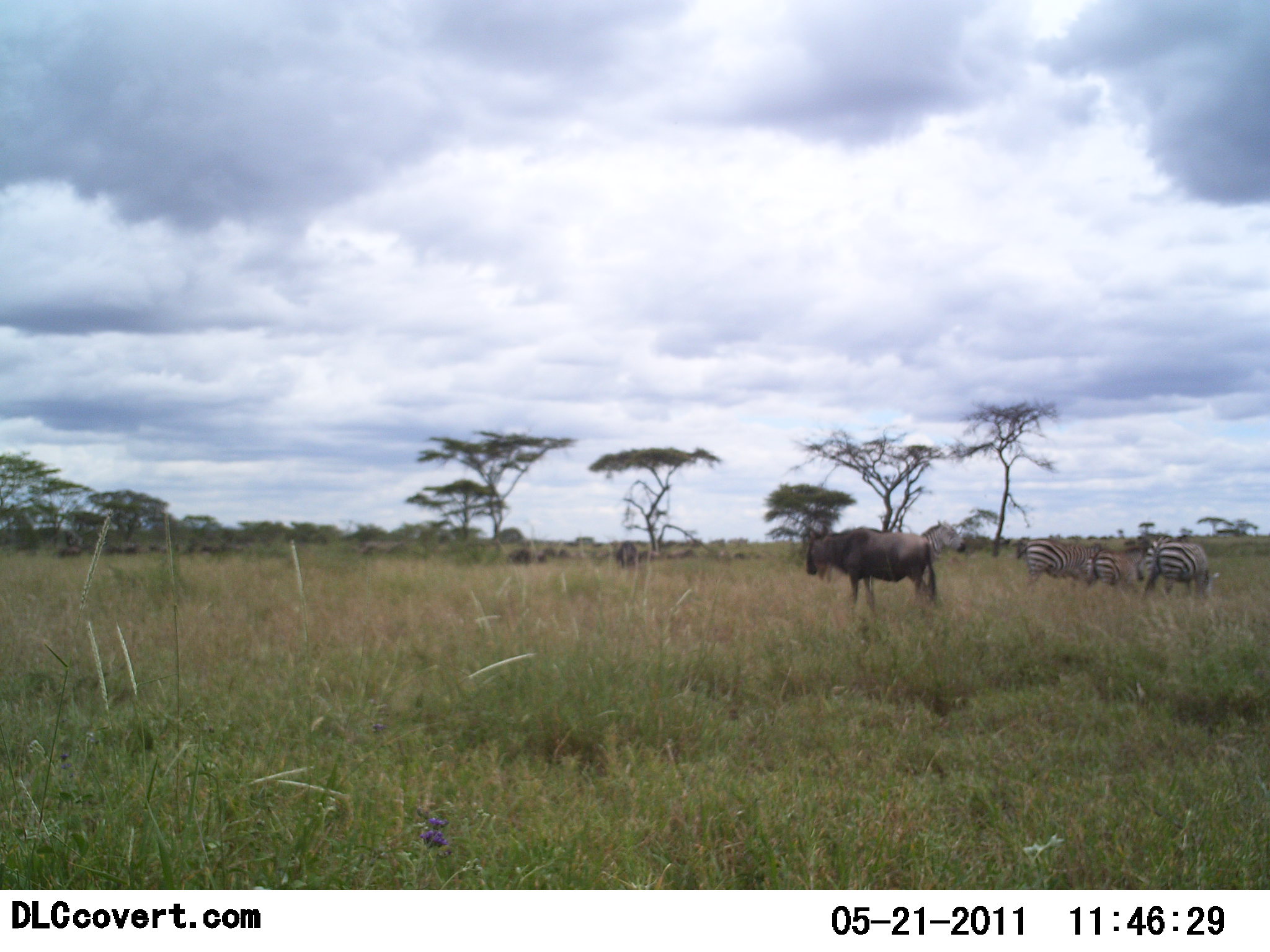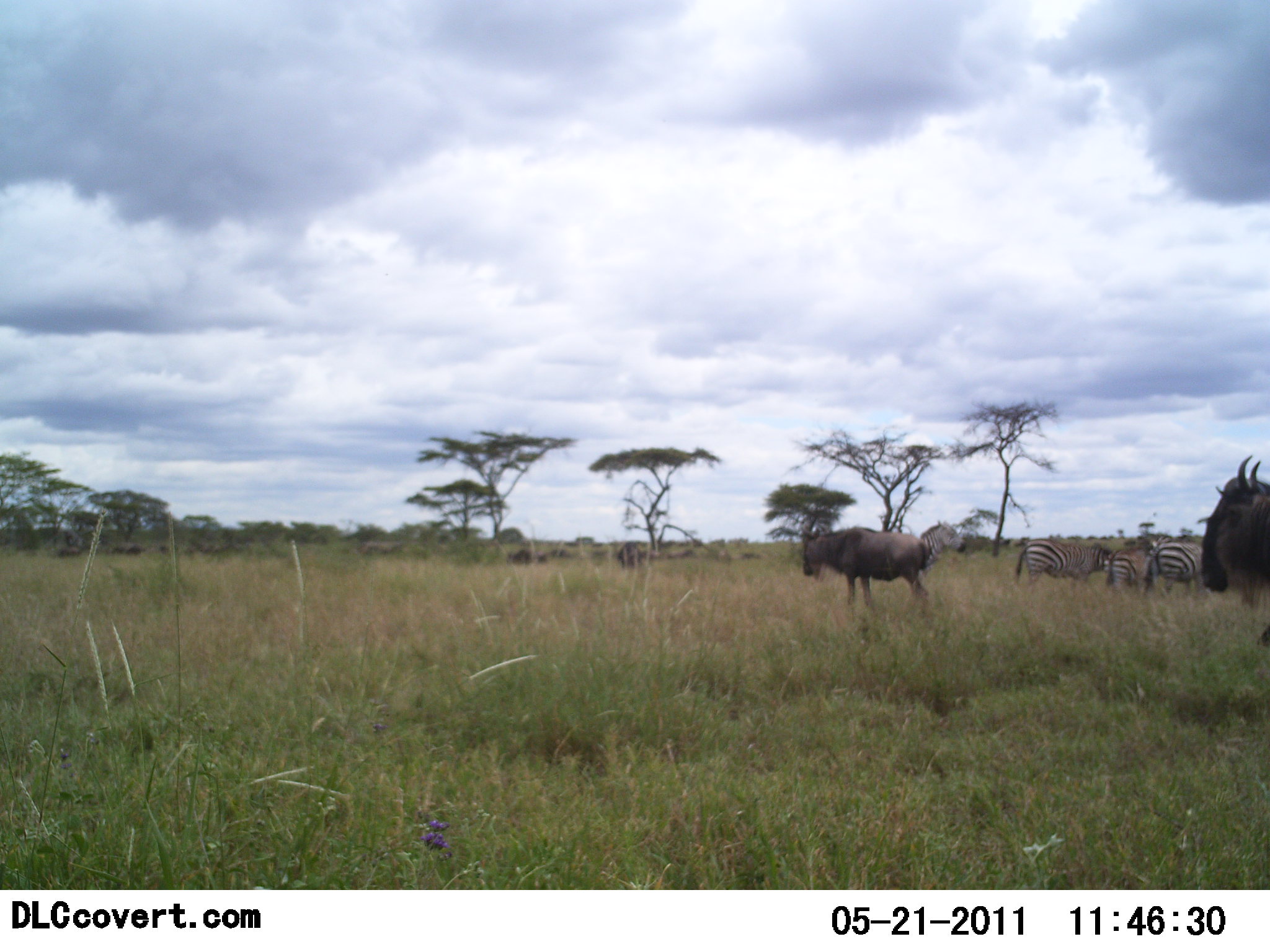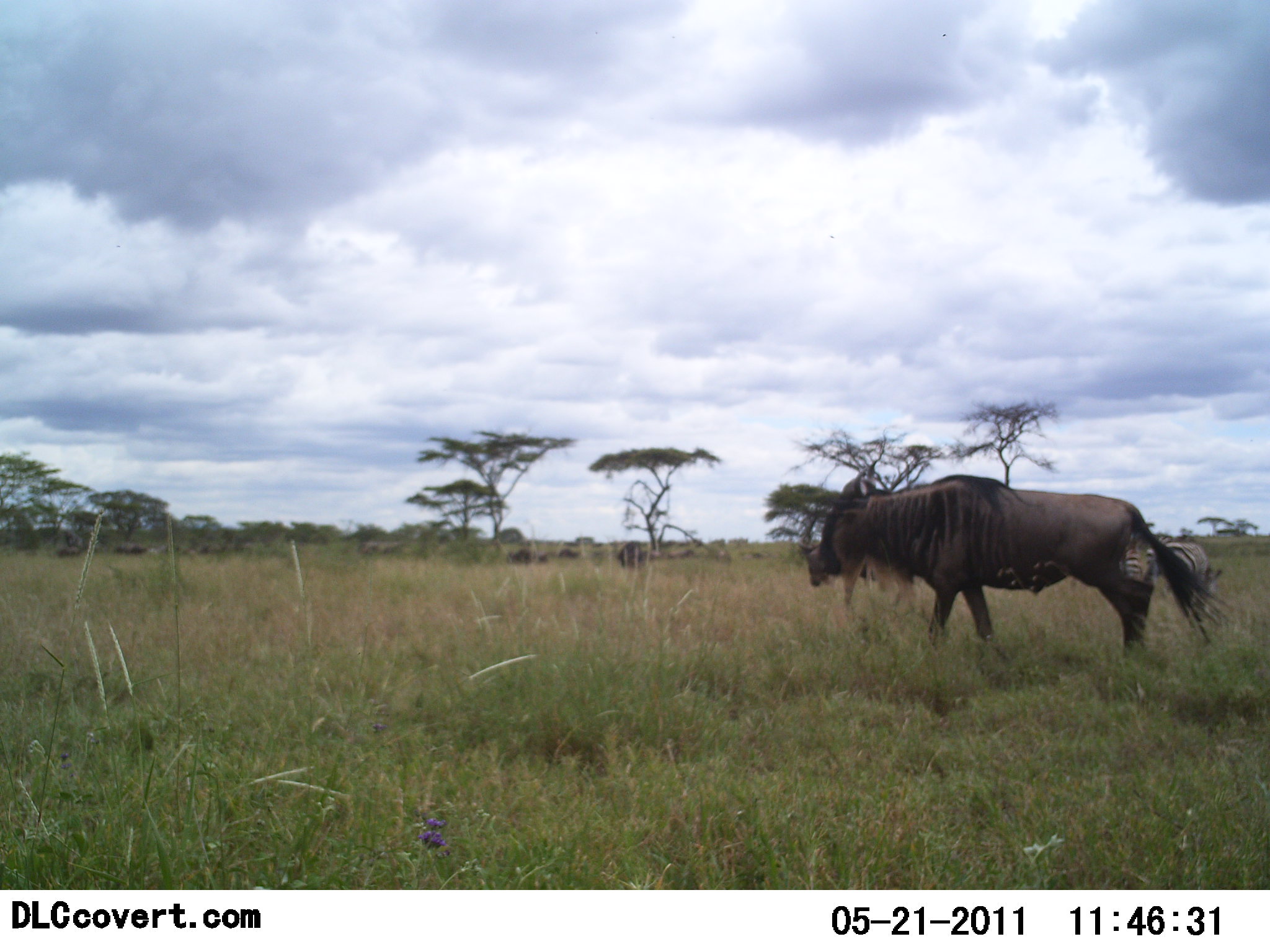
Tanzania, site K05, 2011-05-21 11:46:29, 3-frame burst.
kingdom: Animalia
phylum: Chordata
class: Mammalia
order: Artiodactyla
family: Bovidae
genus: Connochaetes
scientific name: Connochaetes taurinus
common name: blue wildebeest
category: wildebeest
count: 2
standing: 56%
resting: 6%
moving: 100%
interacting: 0%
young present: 0%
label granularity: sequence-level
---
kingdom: Animalia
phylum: Chordata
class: Mammalia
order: Perissodactyla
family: Equidae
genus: Equus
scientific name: Equus quagga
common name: plains zebra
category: zebra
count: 3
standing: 50%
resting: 0%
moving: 0%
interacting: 0%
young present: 0%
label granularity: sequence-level